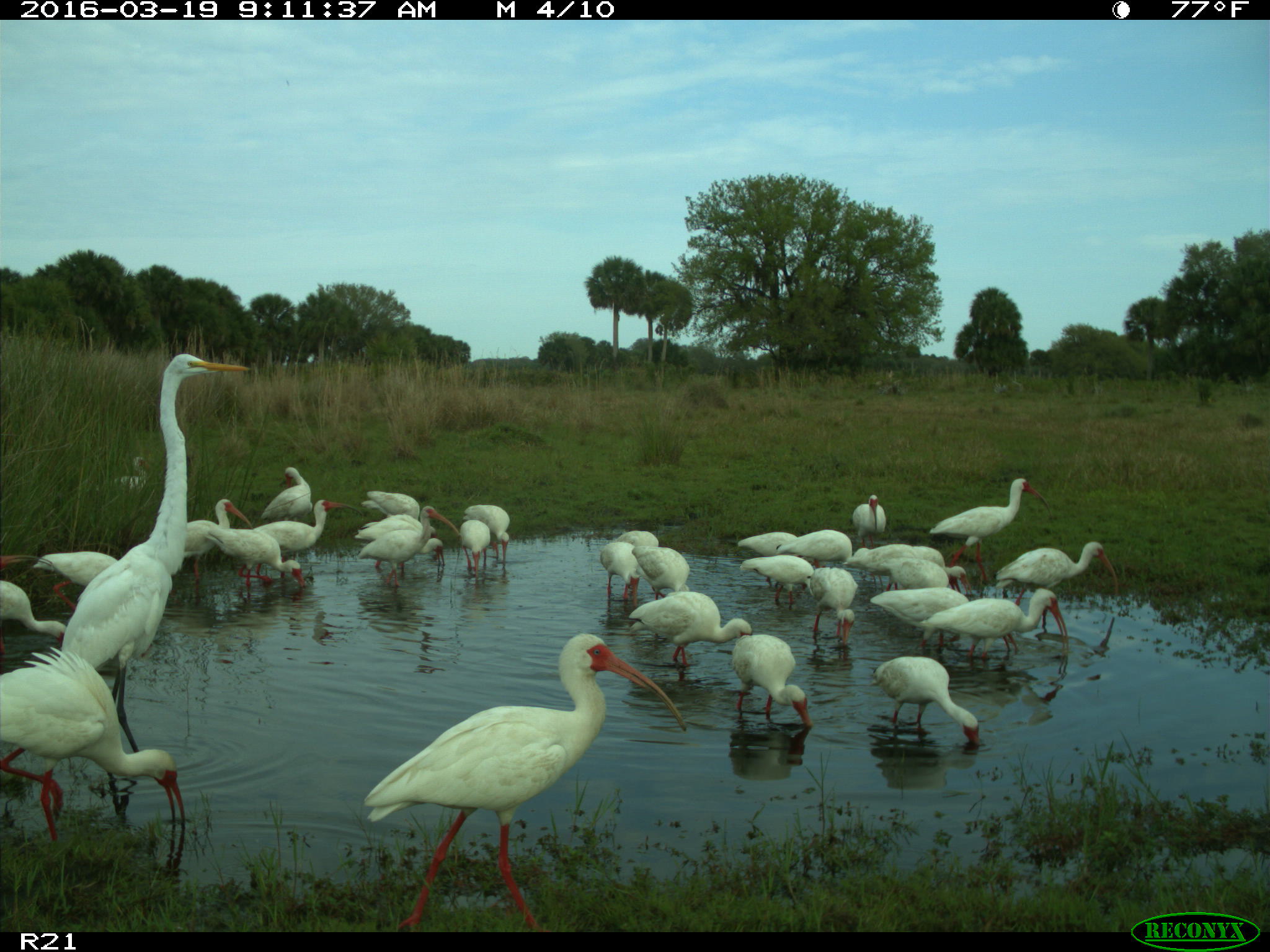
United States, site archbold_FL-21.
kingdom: Animalia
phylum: Chordata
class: Aves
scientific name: Aves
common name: birds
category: unidentified bird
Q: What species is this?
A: Unidentified bird (birds) (Aves).